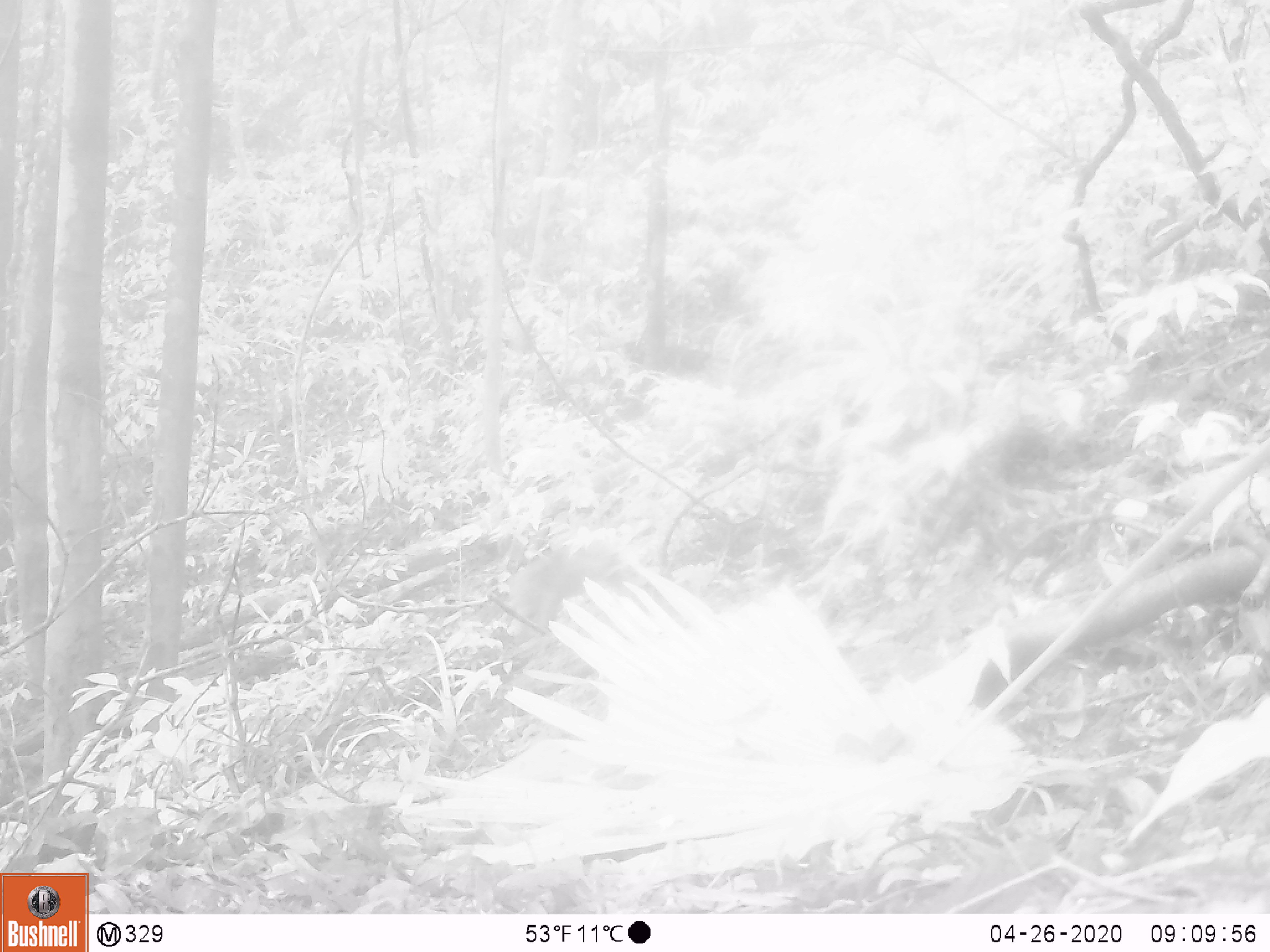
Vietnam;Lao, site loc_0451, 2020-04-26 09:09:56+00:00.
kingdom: Animalia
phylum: Chordata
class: Mammalia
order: Primates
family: Cercopithecidae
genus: Macaca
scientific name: Macaca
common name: macaques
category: assam or rhesus macaque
Assam or rhesus macaque (macaques) (Macaca). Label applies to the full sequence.